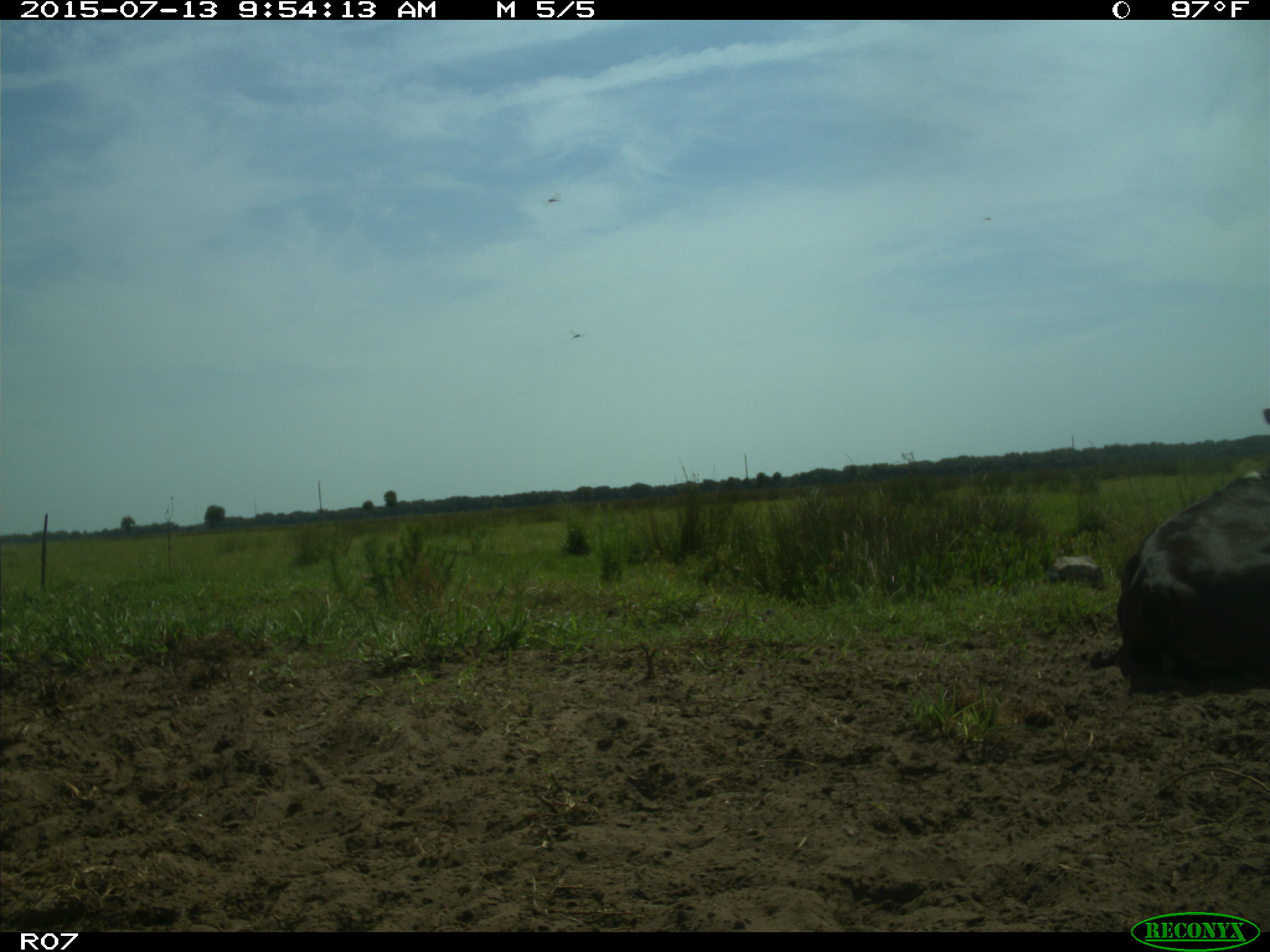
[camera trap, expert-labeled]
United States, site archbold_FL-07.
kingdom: Animalia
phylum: Chordata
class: Mammalia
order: Artiodactyla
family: Bovidae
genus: Bos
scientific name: Bos taurus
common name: domestic cow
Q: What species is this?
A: Bos taurus (domestic cow).